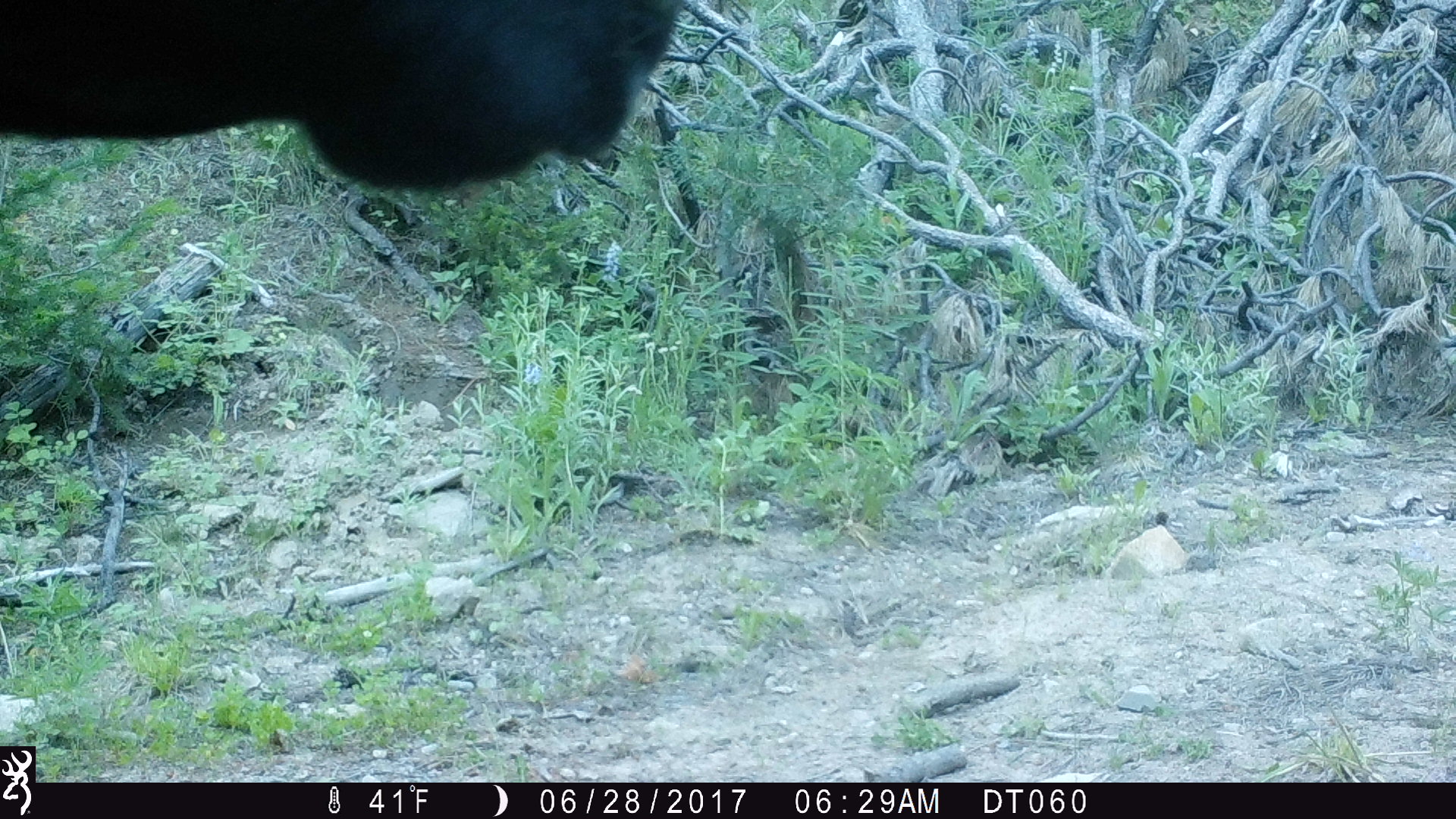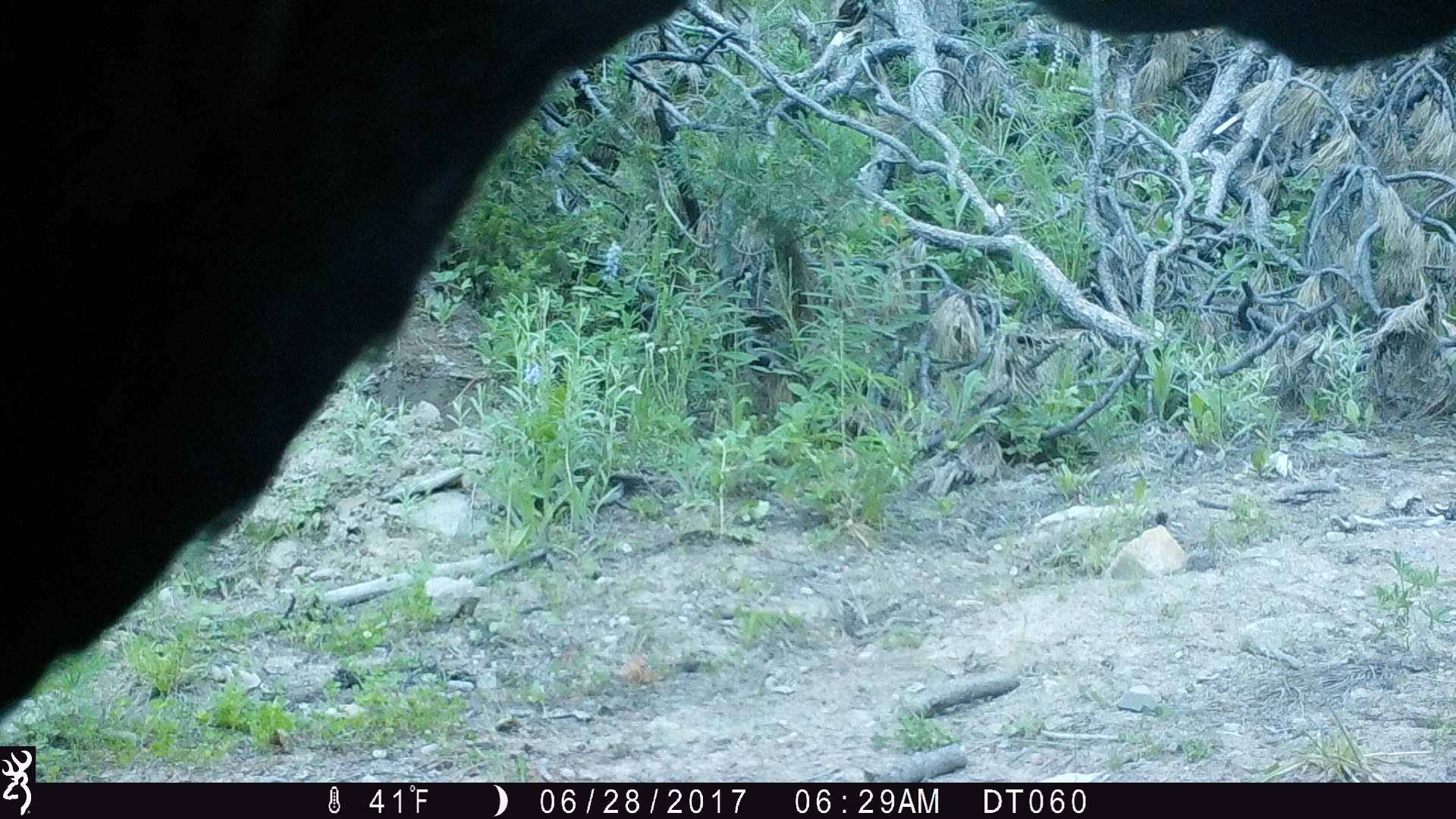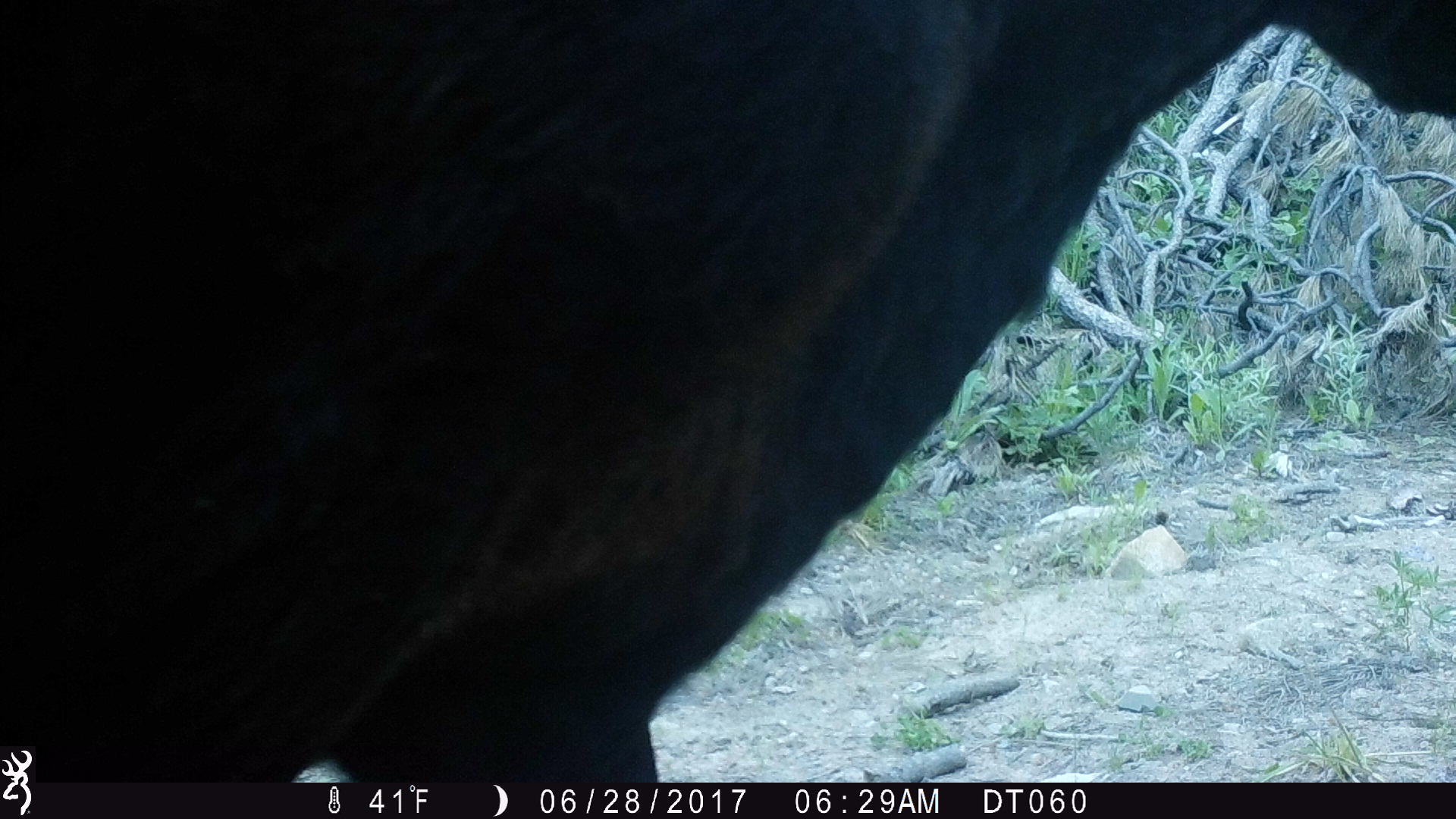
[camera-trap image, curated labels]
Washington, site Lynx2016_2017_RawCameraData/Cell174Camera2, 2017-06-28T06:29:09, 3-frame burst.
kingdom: Animalia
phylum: Chordata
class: Mammalia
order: Artiodactyla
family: Bovidae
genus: Bos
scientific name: Bos taurus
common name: domestic cattle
Domestic cattle (Bos taurus). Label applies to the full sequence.